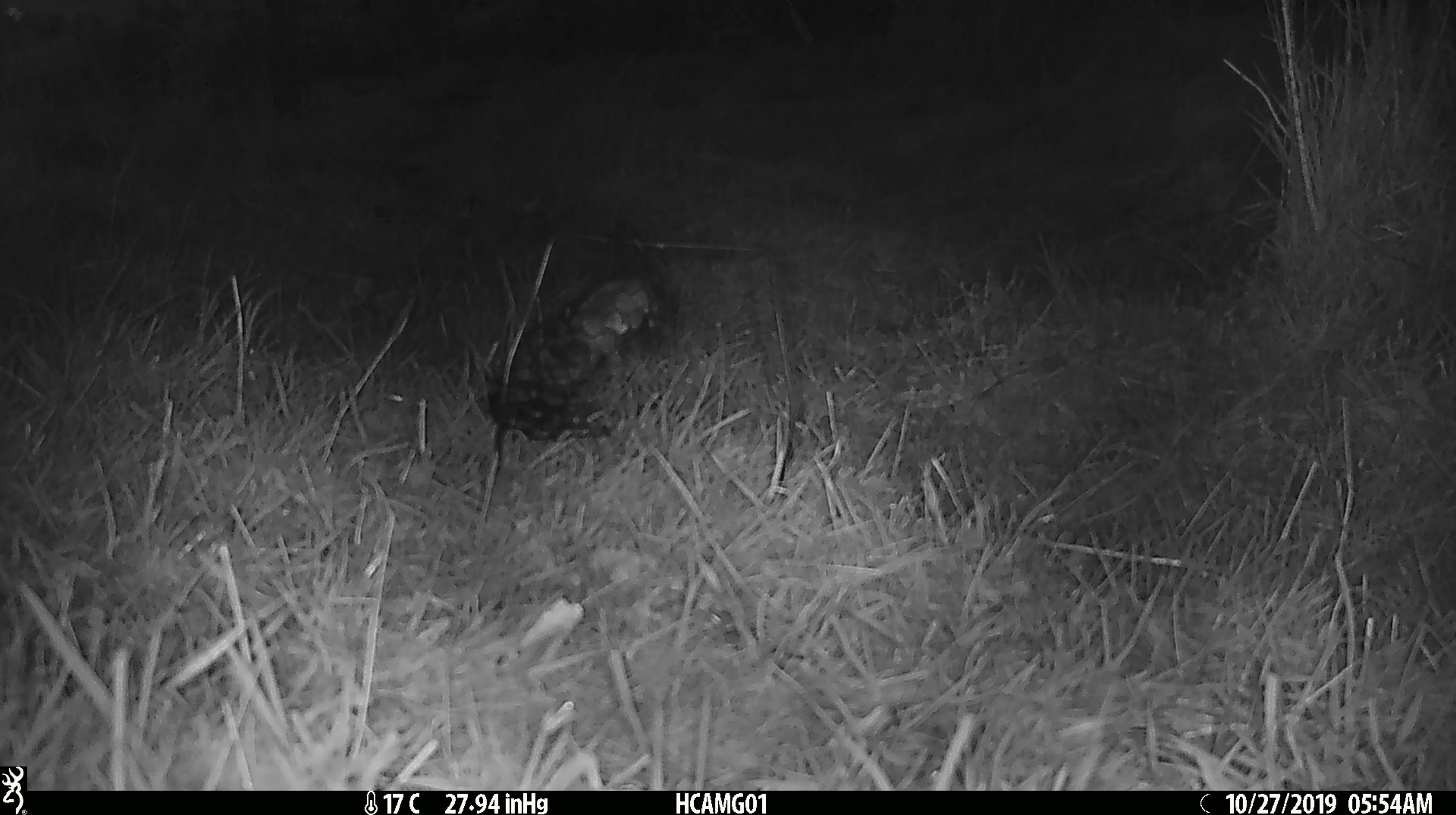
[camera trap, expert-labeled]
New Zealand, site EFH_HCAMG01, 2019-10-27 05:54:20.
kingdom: Animalia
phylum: Chordata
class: Mammalia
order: Rodentia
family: Muridae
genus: Mus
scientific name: Mus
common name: mouse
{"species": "mouse (Mus)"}